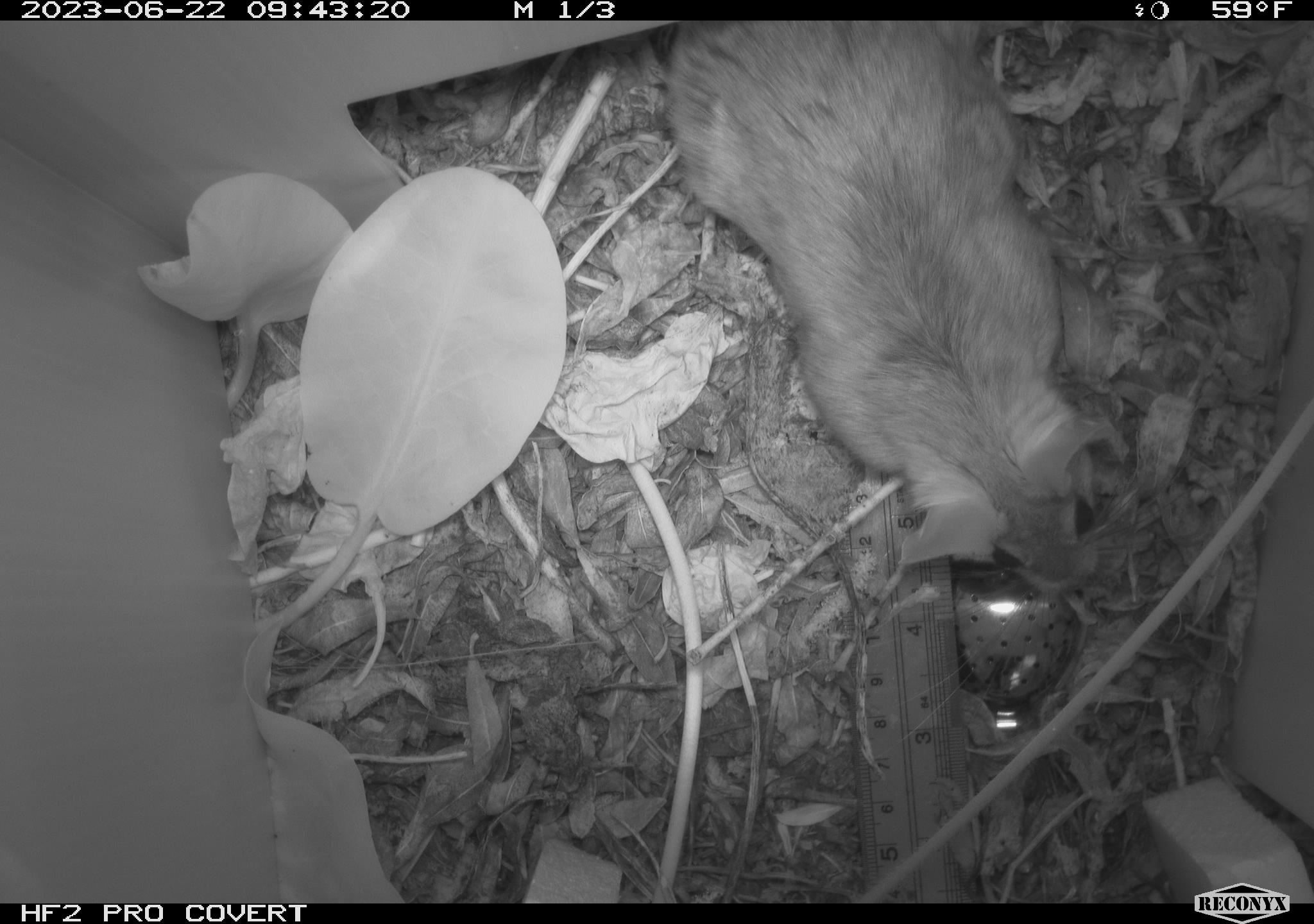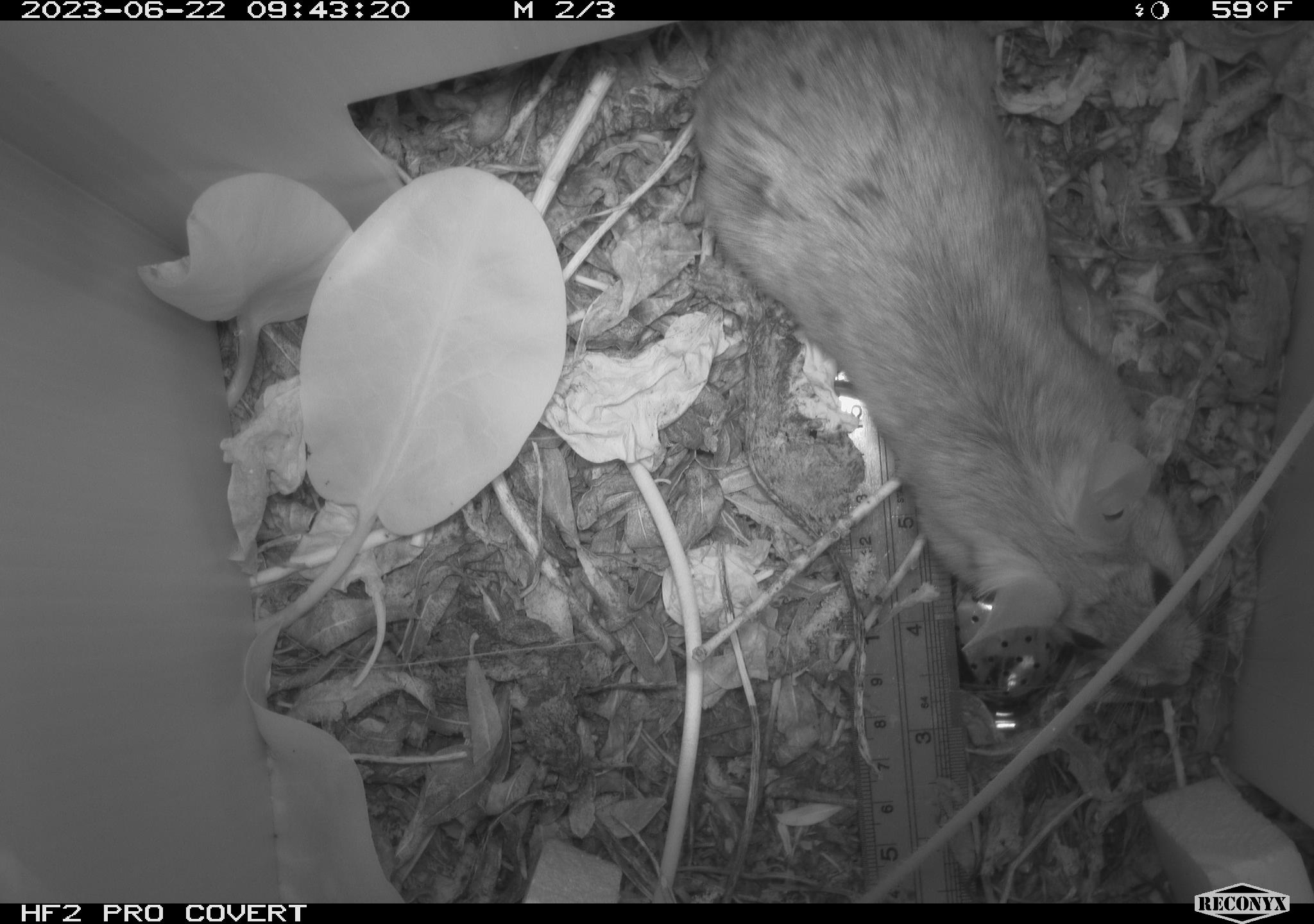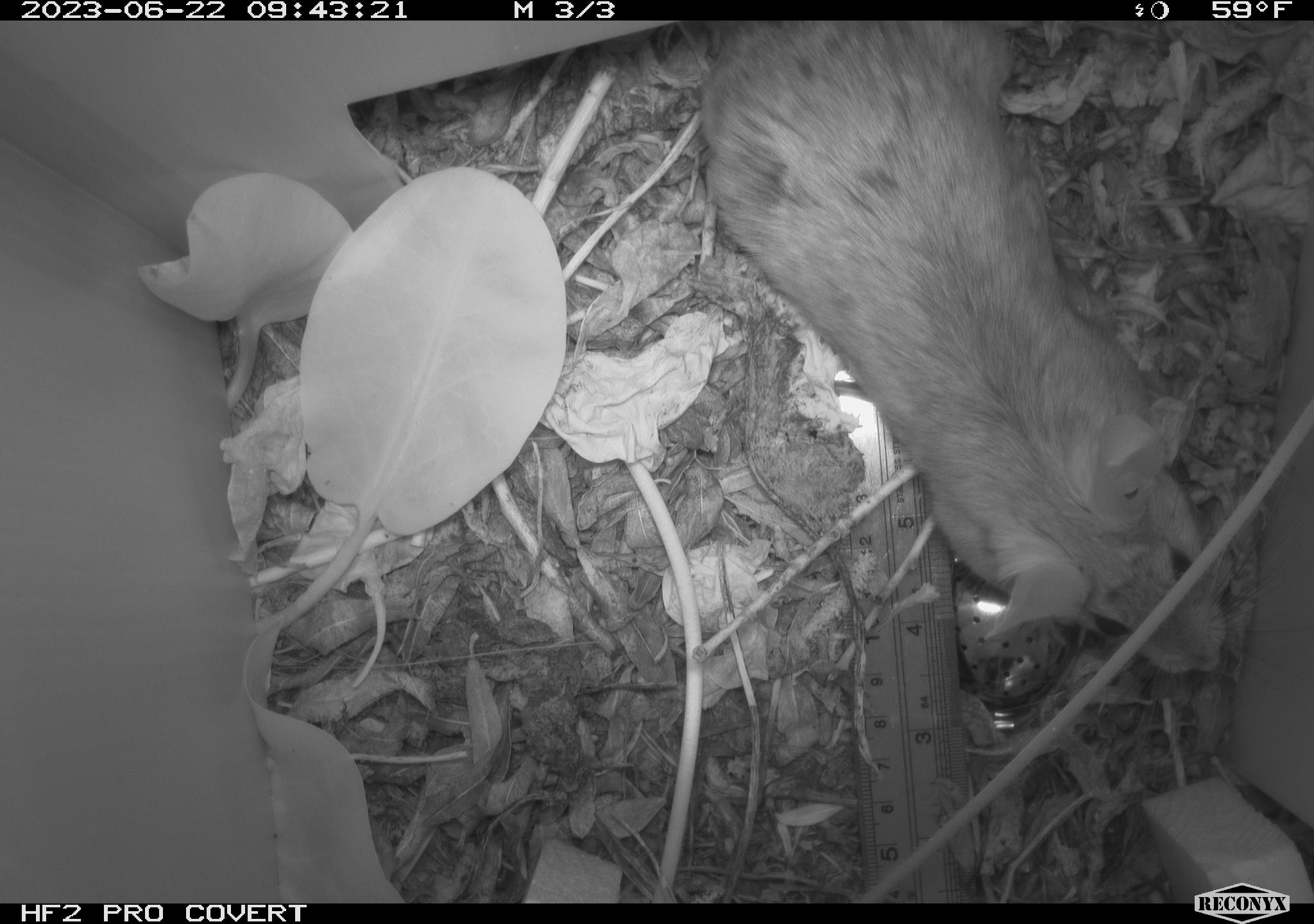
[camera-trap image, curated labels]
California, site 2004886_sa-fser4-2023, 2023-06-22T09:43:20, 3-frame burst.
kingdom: Animalia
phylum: Chordata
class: Mammalia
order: Rodentia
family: Cricetidae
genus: Neotoma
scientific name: Neotoma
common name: pack rat or woodrat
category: neotoma species